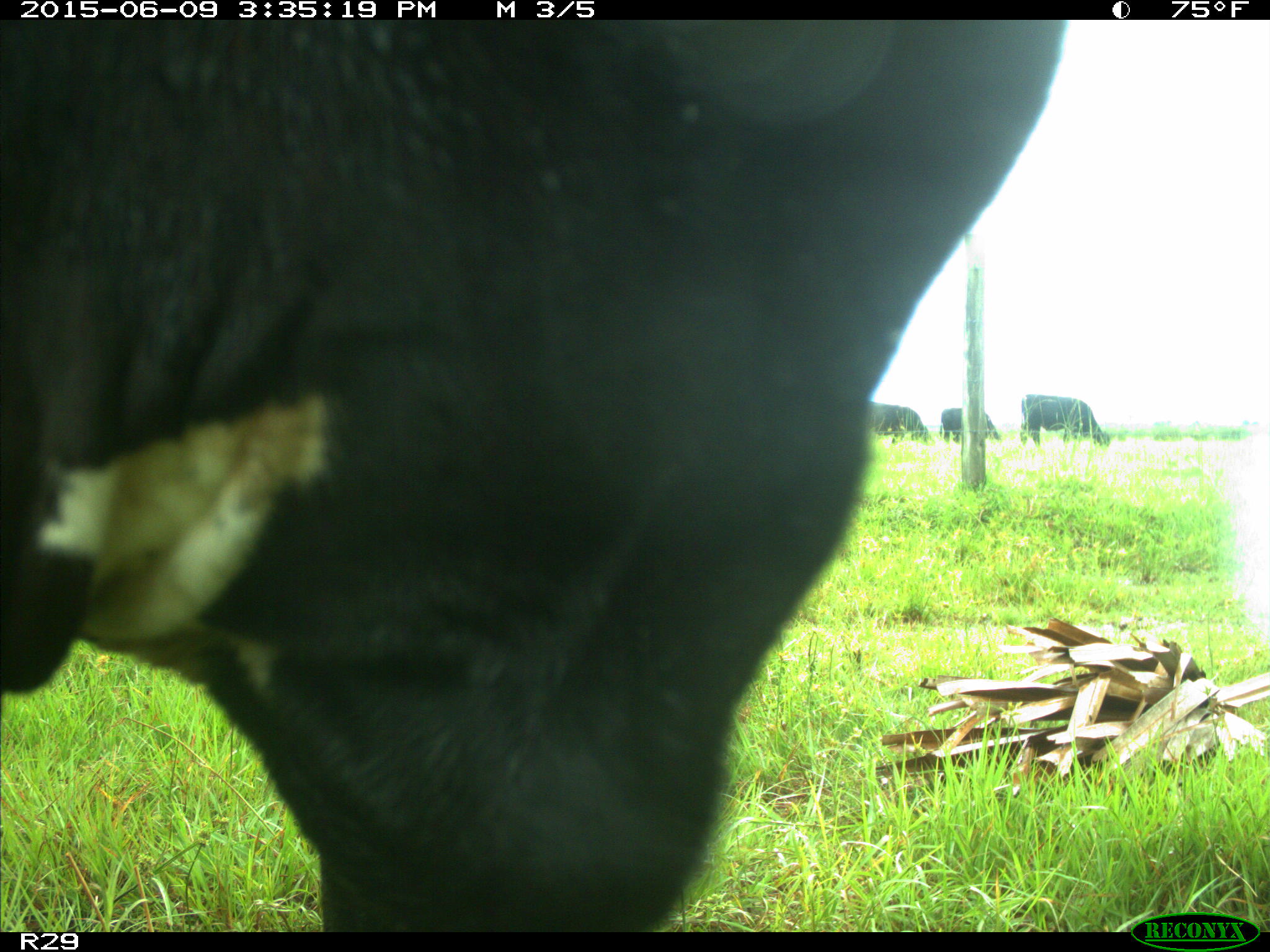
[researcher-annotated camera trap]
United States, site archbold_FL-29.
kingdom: Animalia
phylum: Chordata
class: Mammalia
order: Artiodactyla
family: Bovidae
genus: Bos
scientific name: Bos taurus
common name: domestic cow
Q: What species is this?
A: Bos taurus (domestic cow).